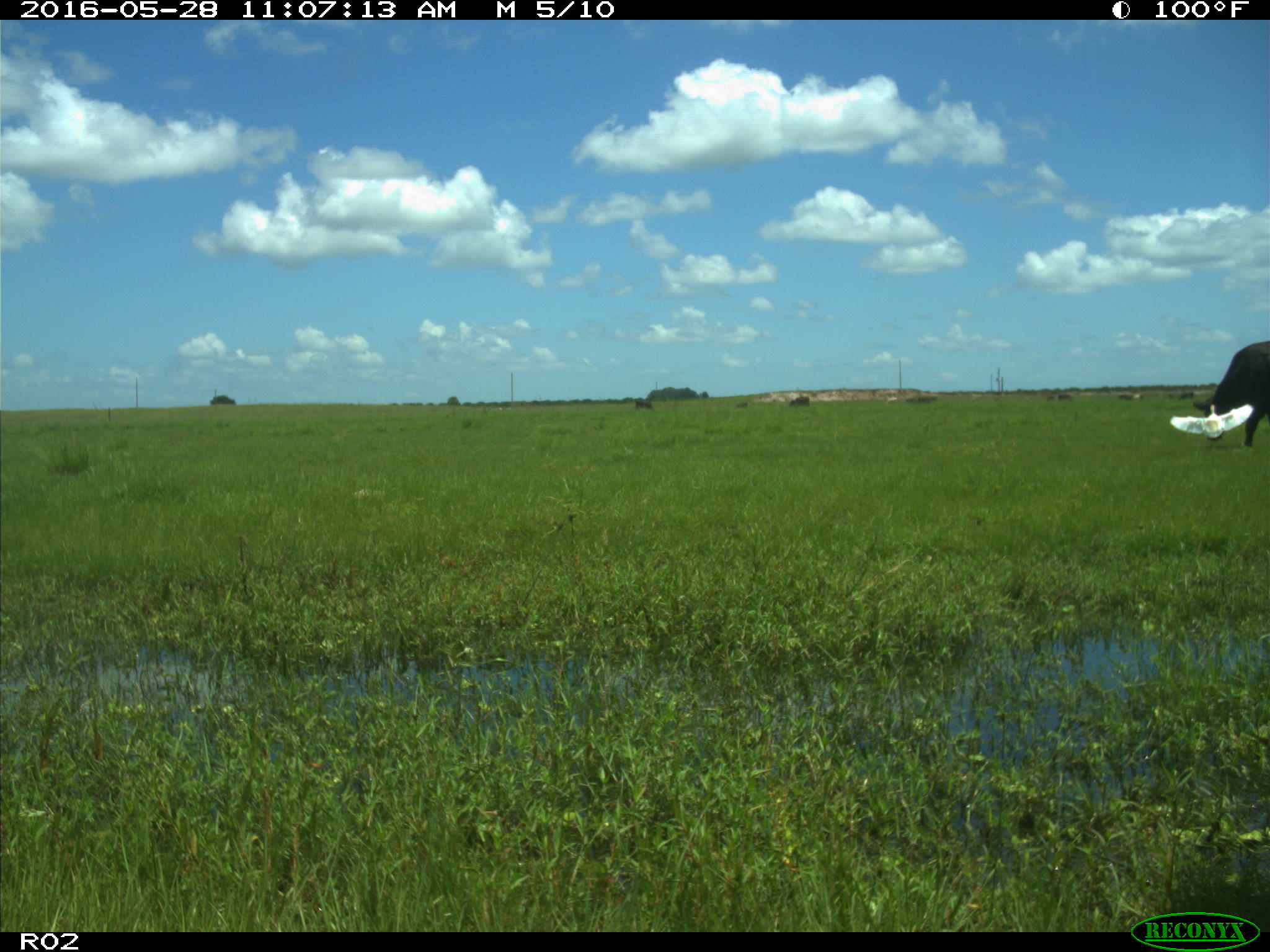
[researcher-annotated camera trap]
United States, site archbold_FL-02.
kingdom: Animalia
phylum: Chordata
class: Mammalia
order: Artiodactyla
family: Bovidae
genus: Bos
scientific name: Bos taurus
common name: domestic cow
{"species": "Bos taurus (domestic cow)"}